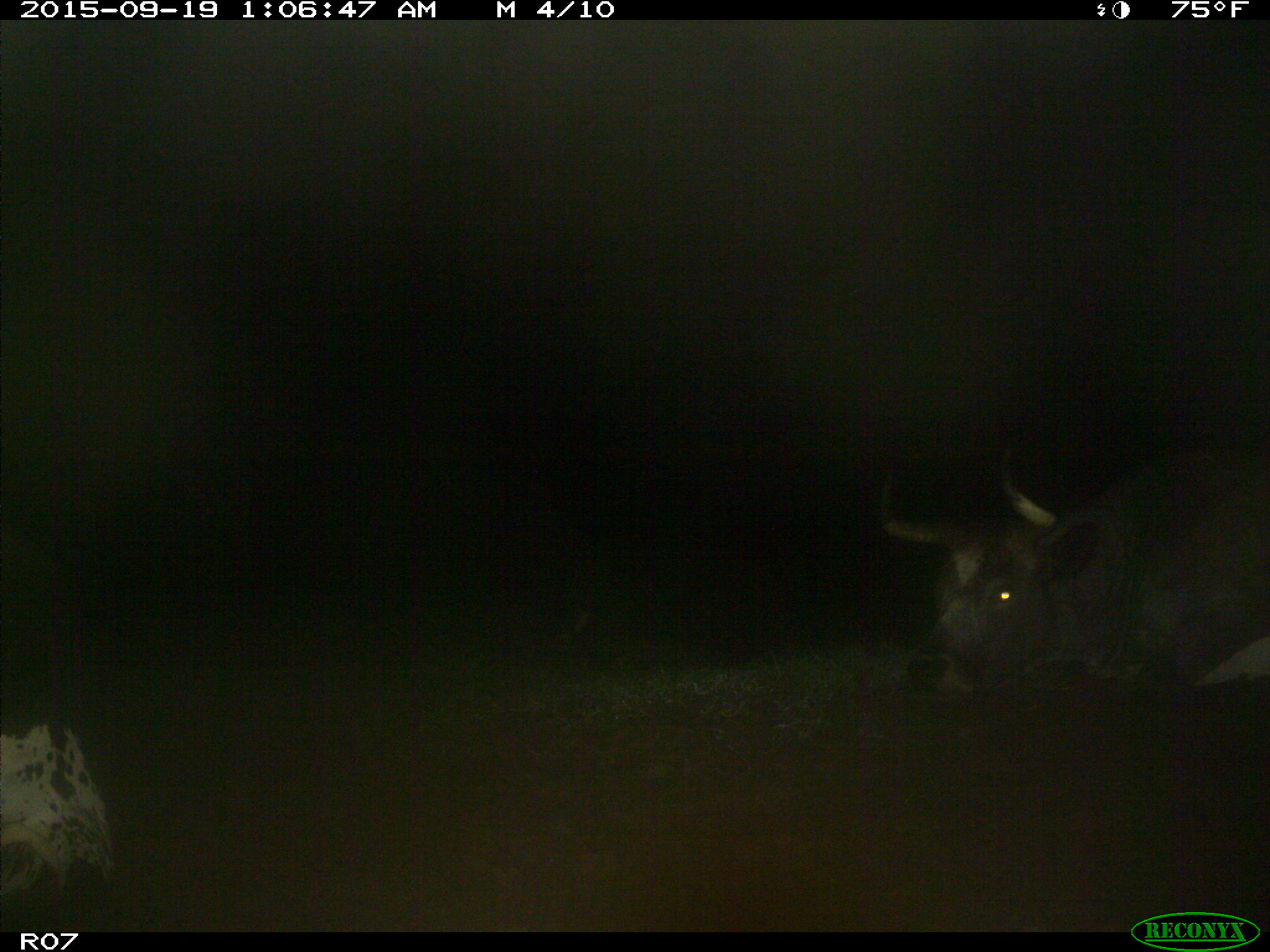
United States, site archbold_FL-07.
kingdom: Animalia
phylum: Chordata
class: Mammalia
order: Artiodactyla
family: Bovidae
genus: Bos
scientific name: Bos taurus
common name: domestic cow